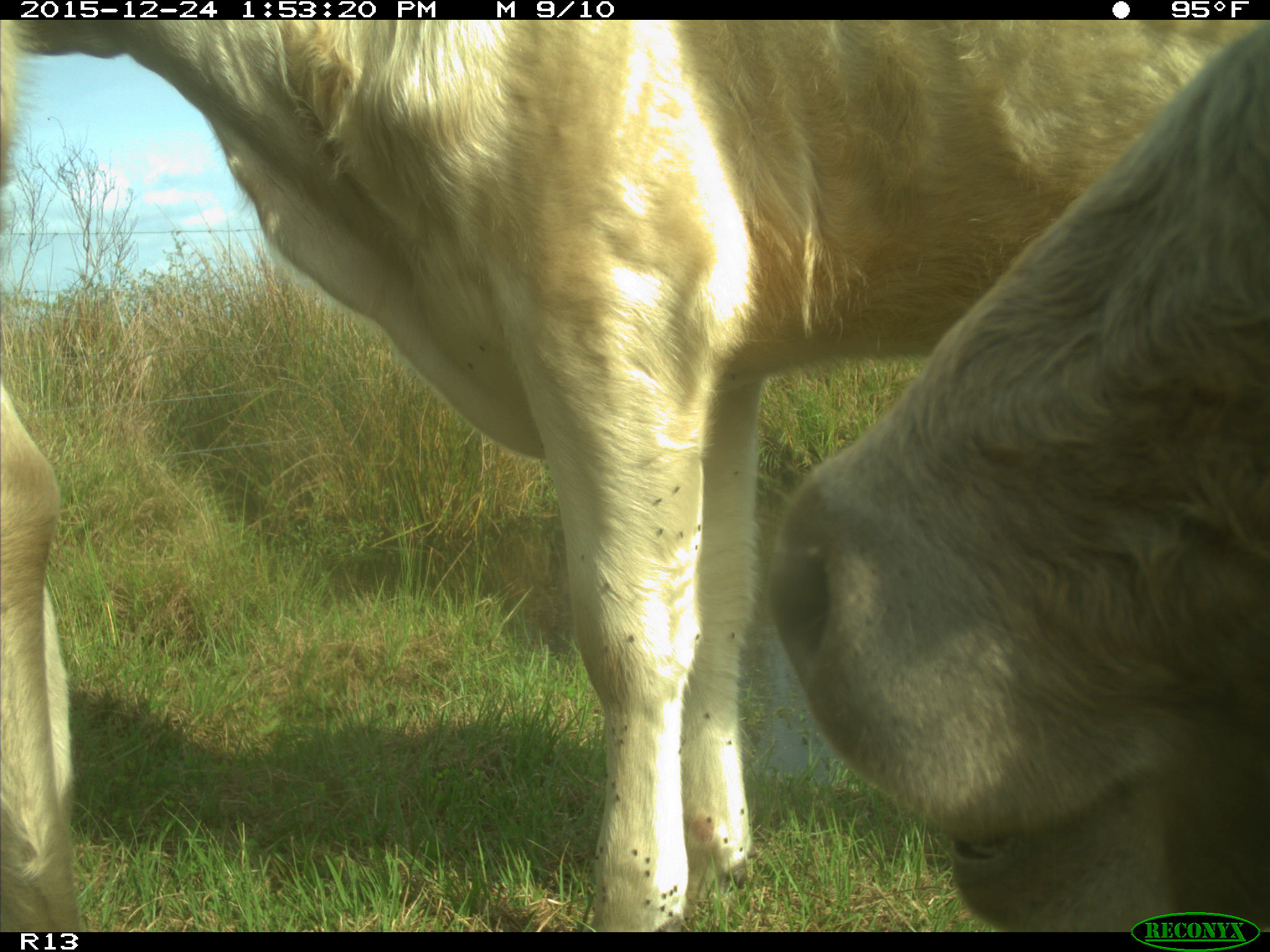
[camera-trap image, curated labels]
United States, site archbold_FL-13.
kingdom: Animalia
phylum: Chordata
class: Mammalia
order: Artiodactyla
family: Bovidae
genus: Bos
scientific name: Bos taurus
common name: domestic cow